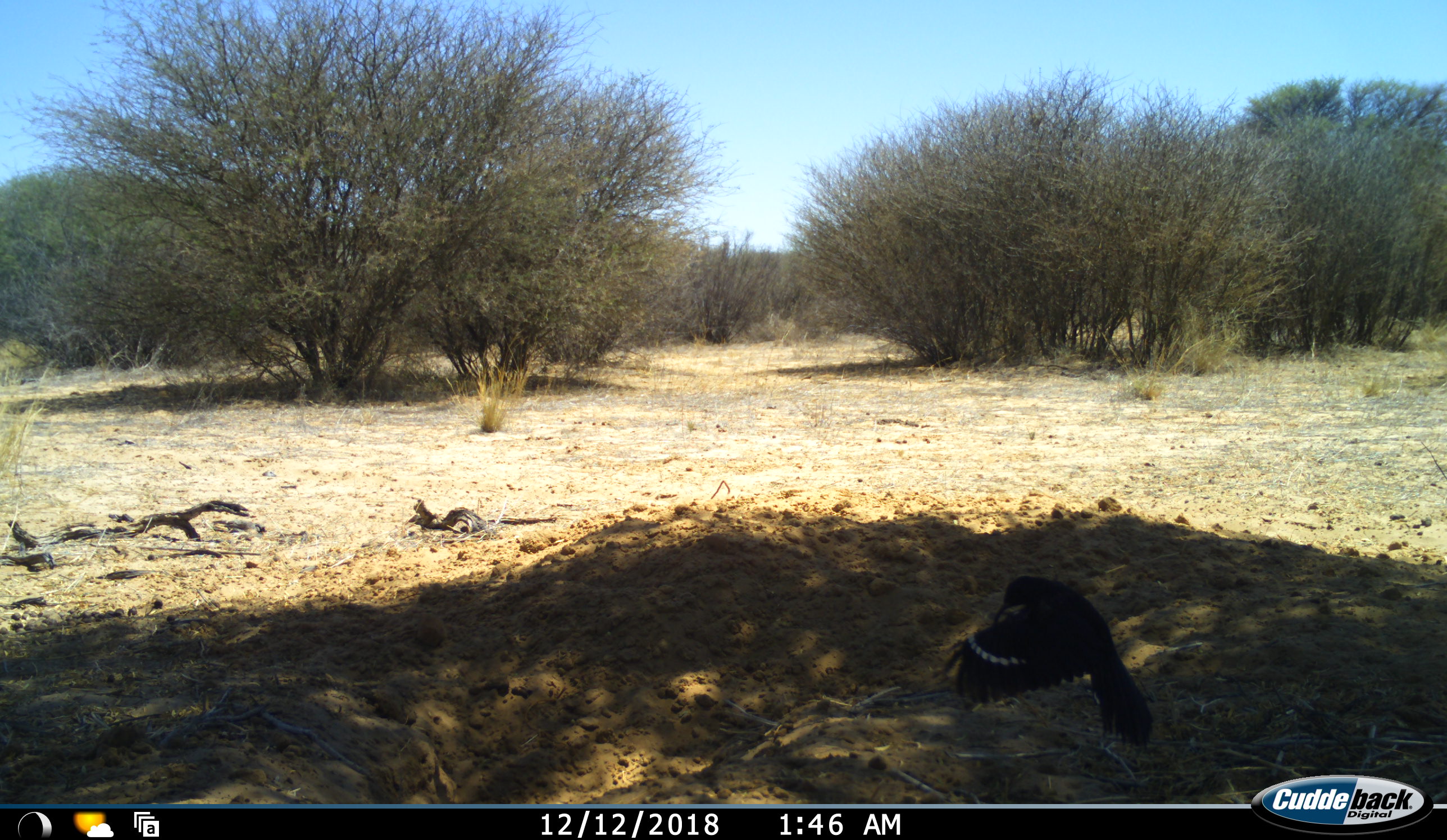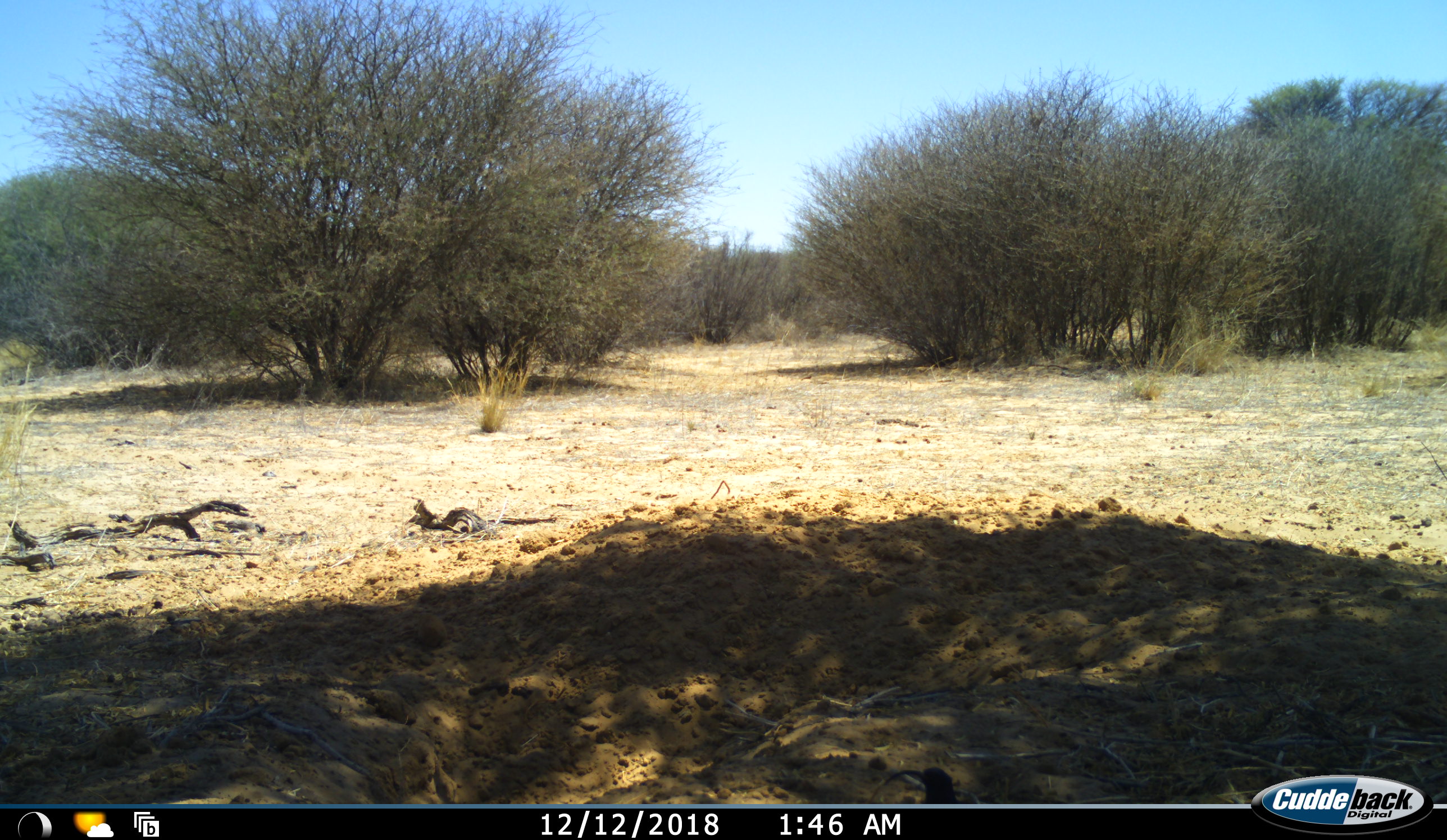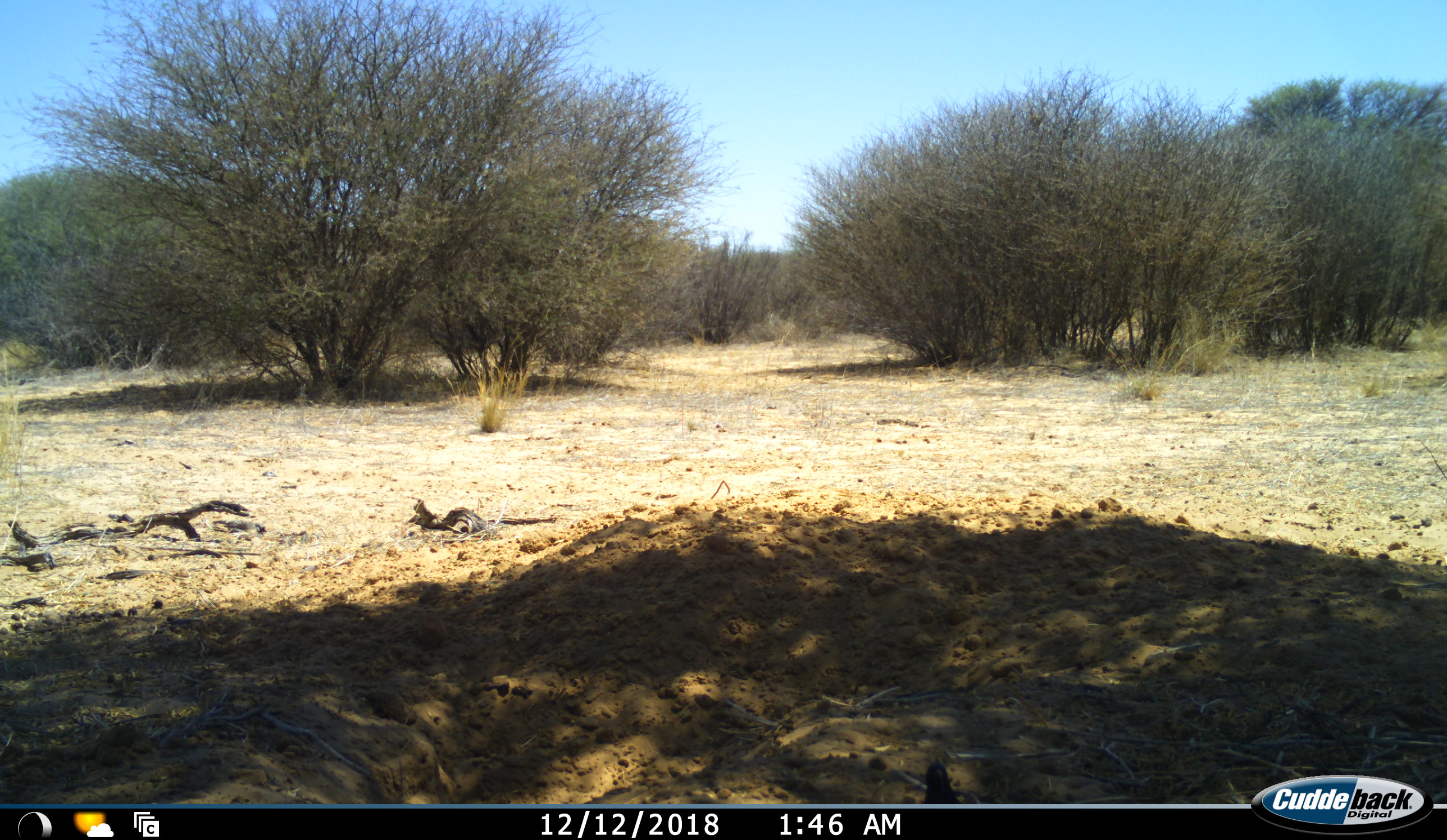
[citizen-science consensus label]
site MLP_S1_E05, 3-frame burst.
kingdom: Animalia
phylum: Chordata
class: Aves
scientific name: Aves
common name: bird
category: birdother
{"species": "birdother (bird) (Aves)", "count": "1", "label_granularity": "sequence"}